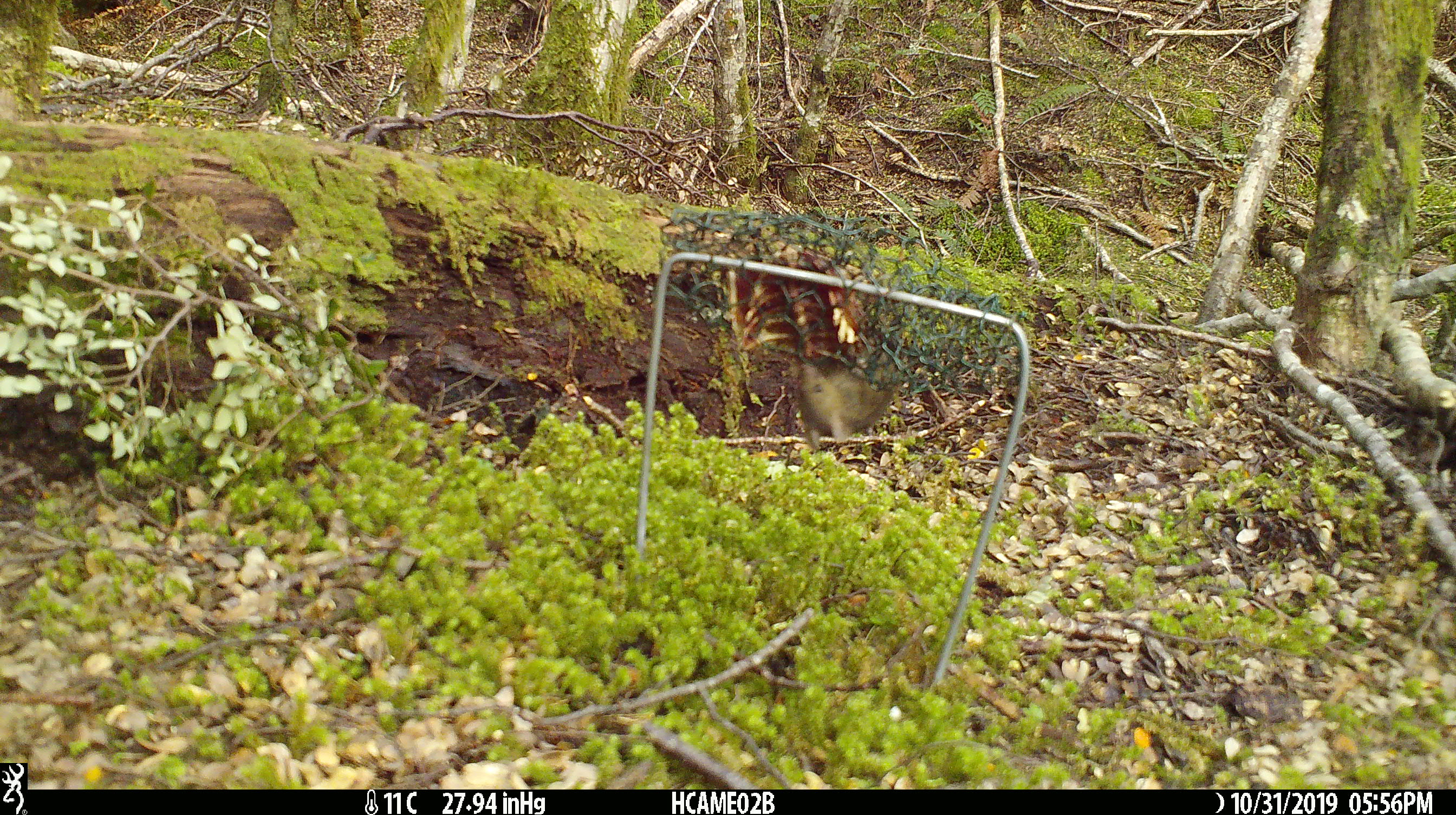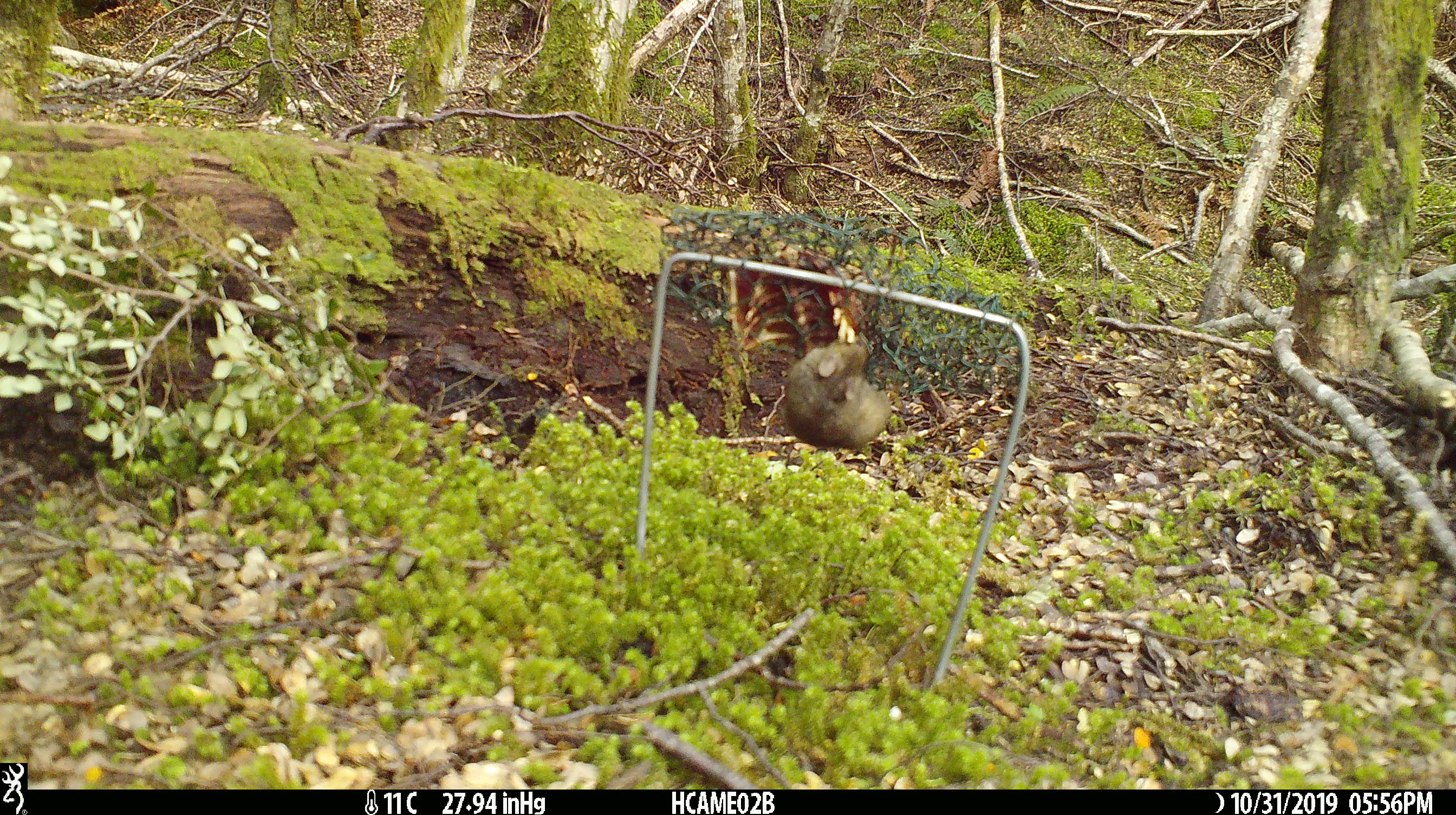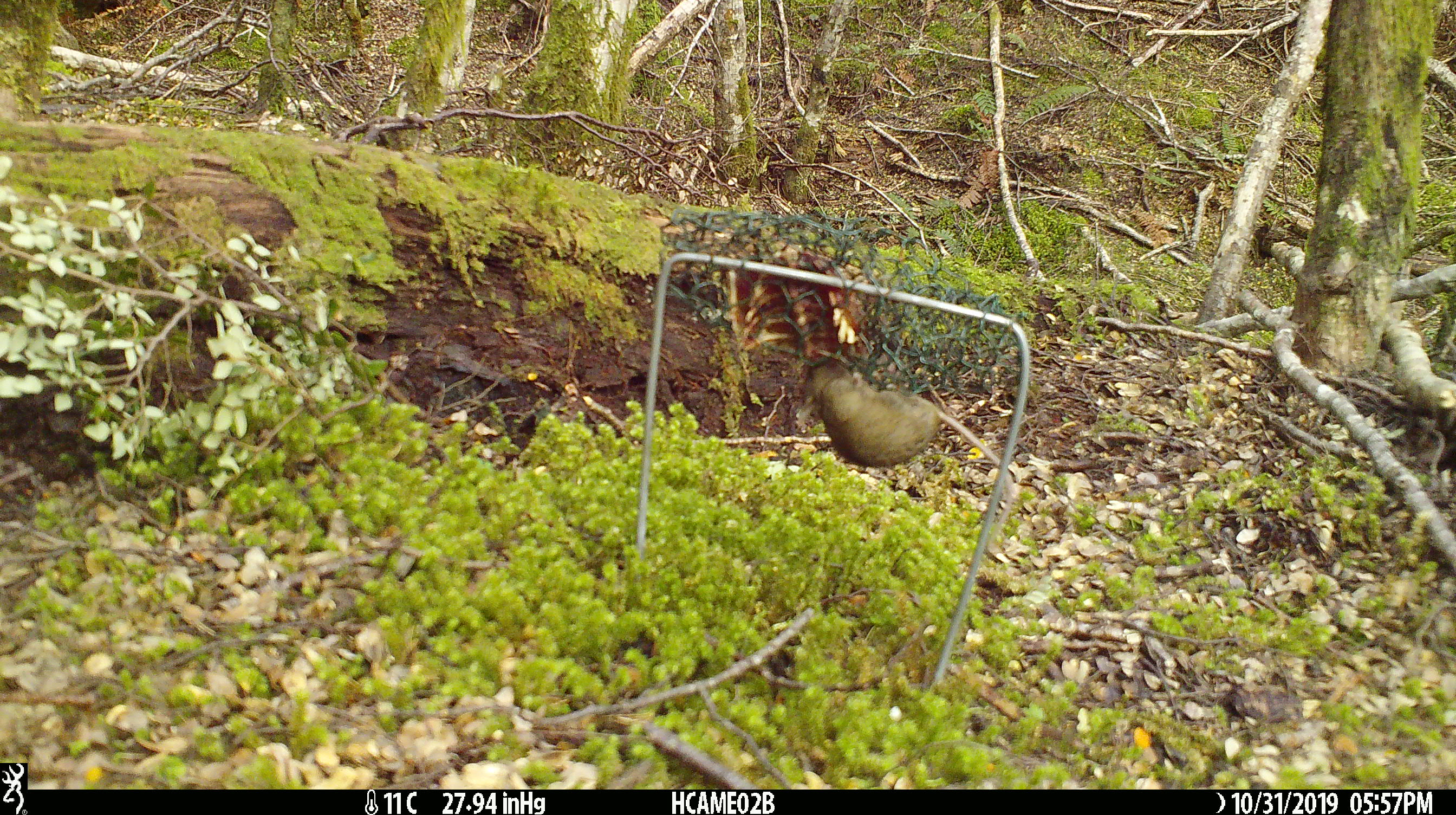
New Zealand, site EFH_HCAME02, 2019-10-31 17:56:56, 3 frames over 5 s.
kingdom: Animalia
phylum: Chordata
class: Mammalia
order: Rodentia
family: Muridae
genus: Mus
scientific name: Mus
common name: mouse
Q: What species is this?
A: Mouse (Mus).